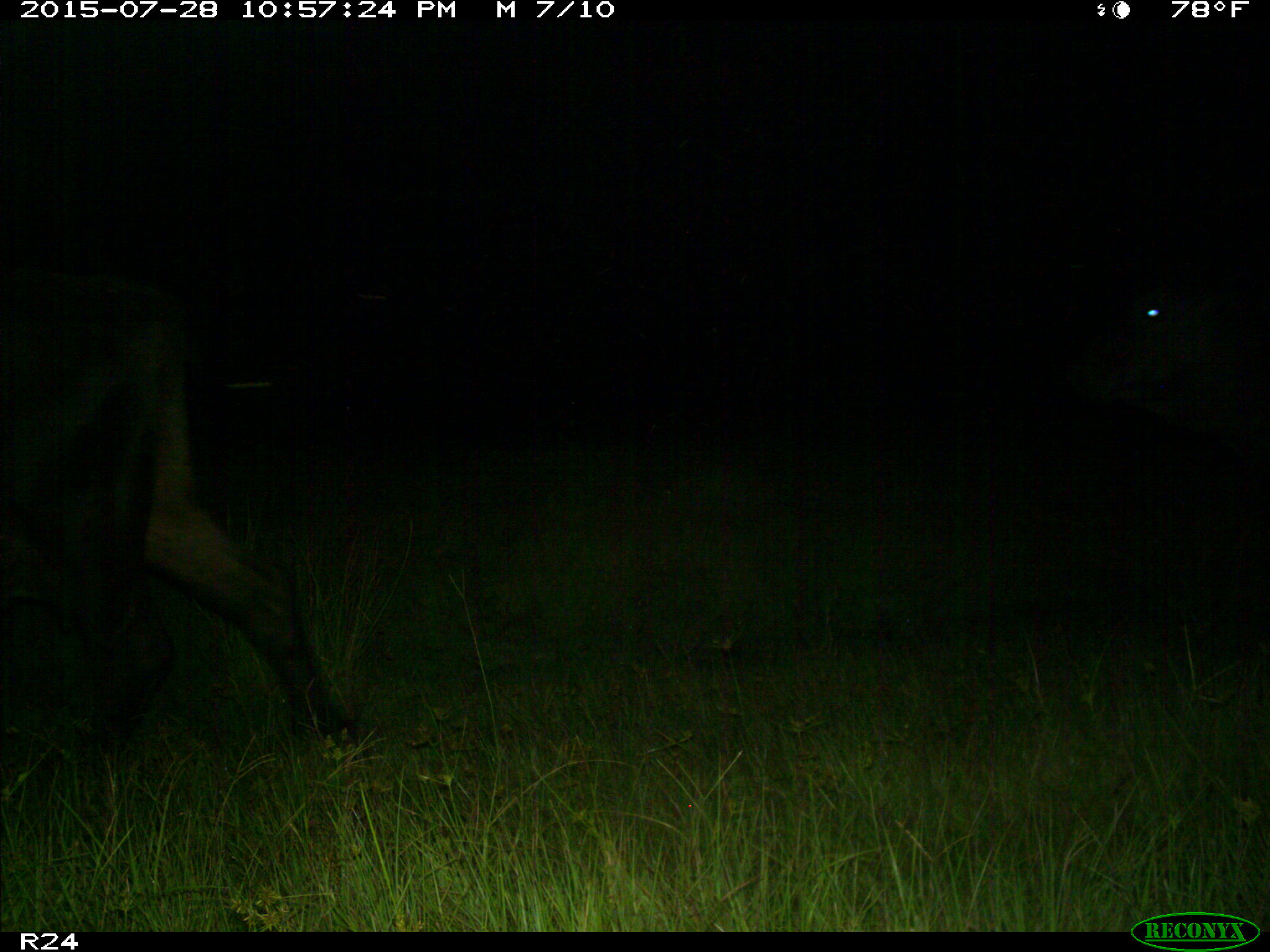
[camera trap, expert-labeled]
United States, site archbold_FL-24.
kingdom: Animalia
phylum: Chordata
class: Mammalia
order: Artiodactyla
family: Bovidae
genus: Bos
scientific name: Bos taurus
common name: domestic cow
Bos taurus (domestic cow).